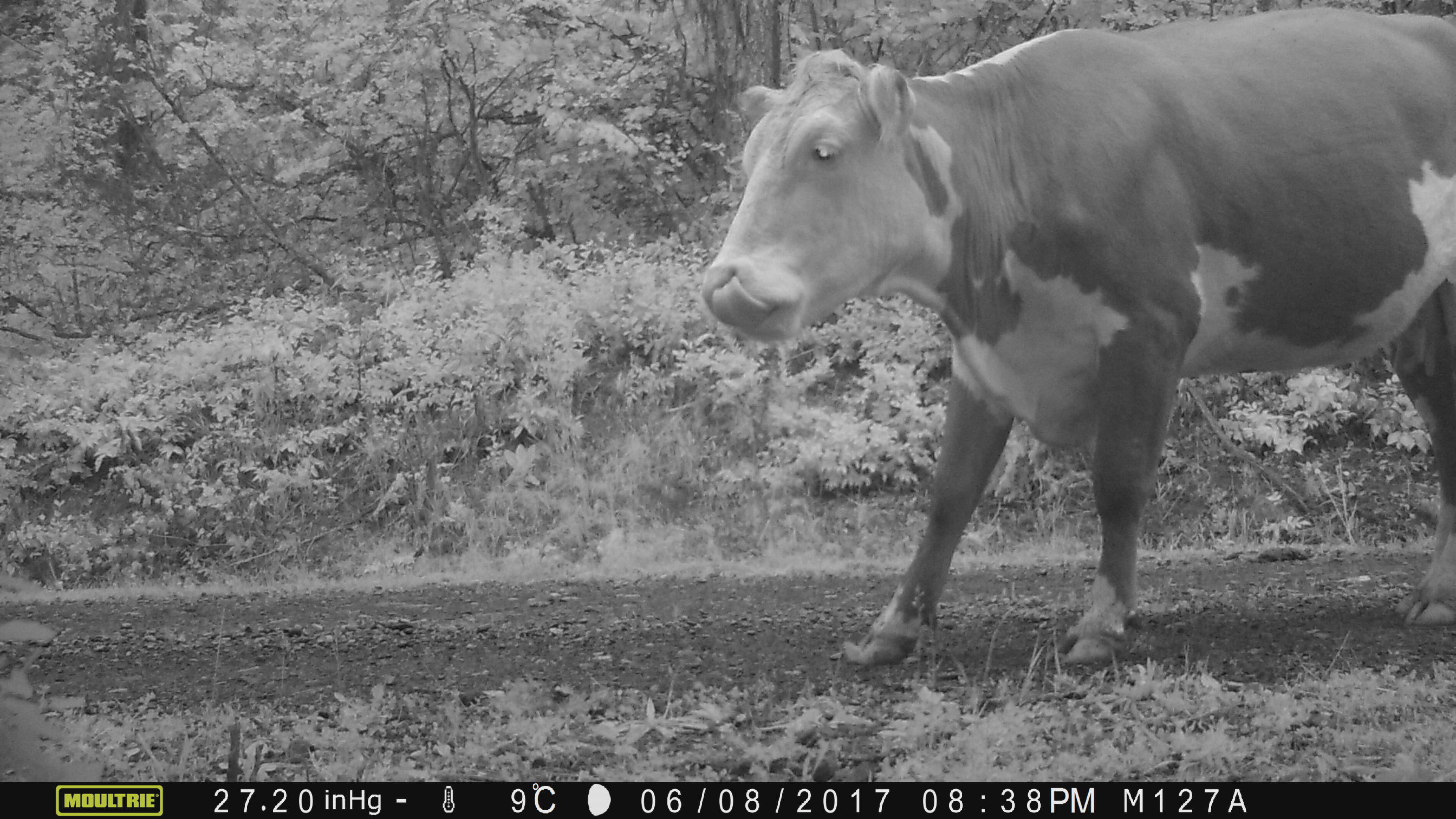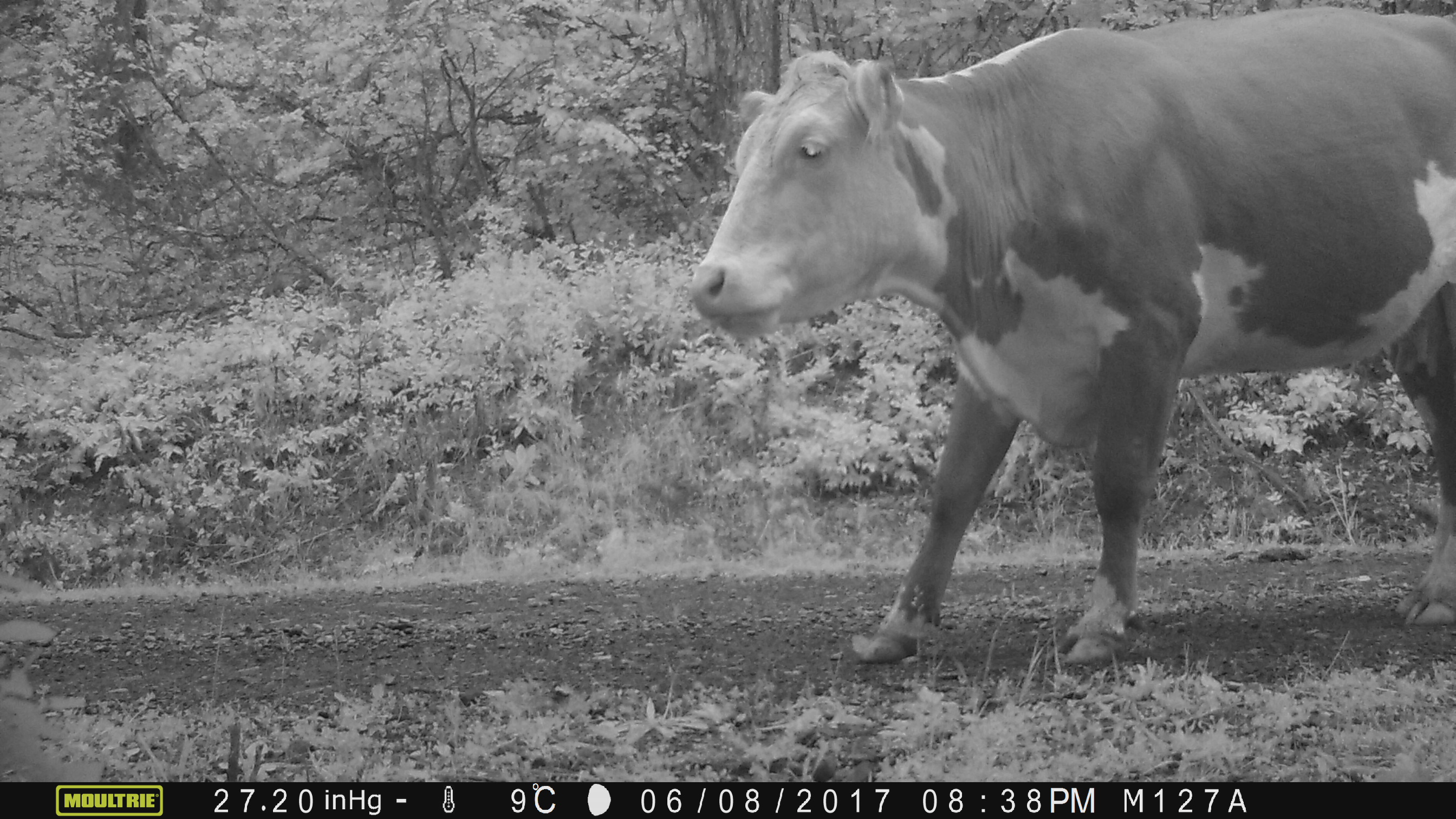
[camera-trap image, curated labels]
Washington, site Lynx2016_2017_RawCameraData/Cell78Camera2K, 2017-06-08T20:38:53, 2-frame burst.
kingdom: Animalia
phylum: Chordata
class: Mammalia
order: Artiodactyla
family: Bovidae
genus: Bos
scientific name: Bos taurus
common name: domestic cattle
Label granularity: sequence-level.